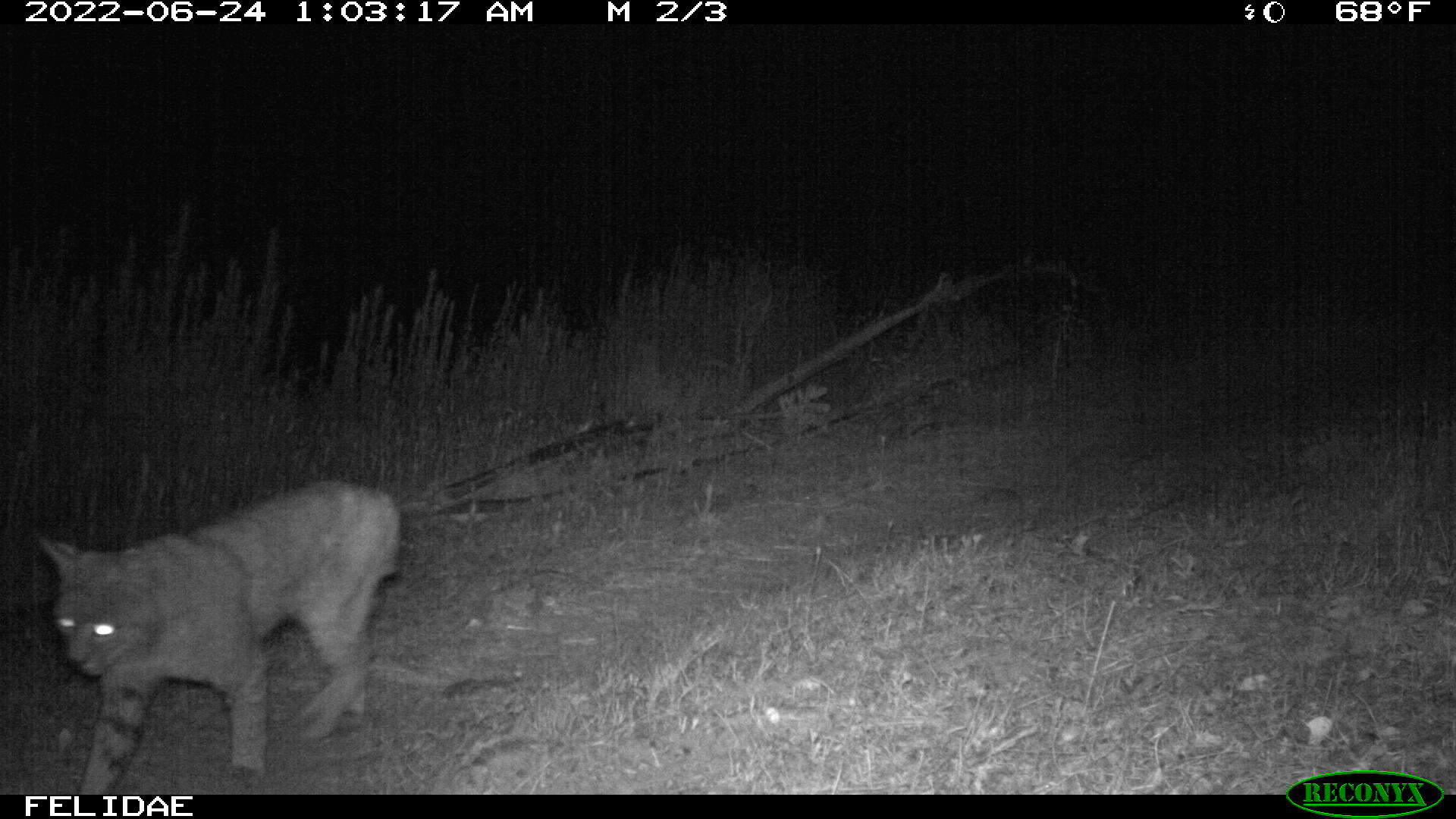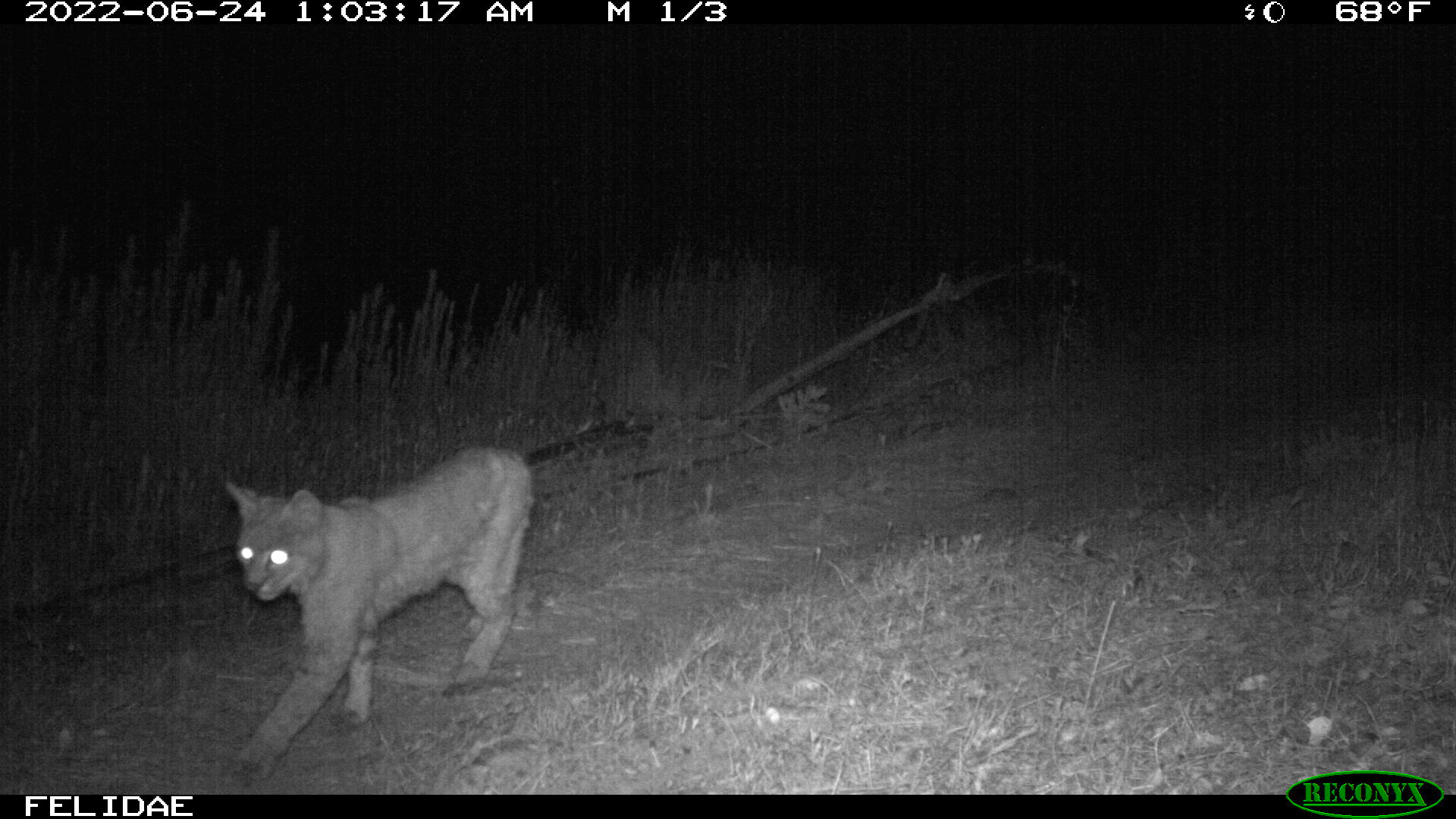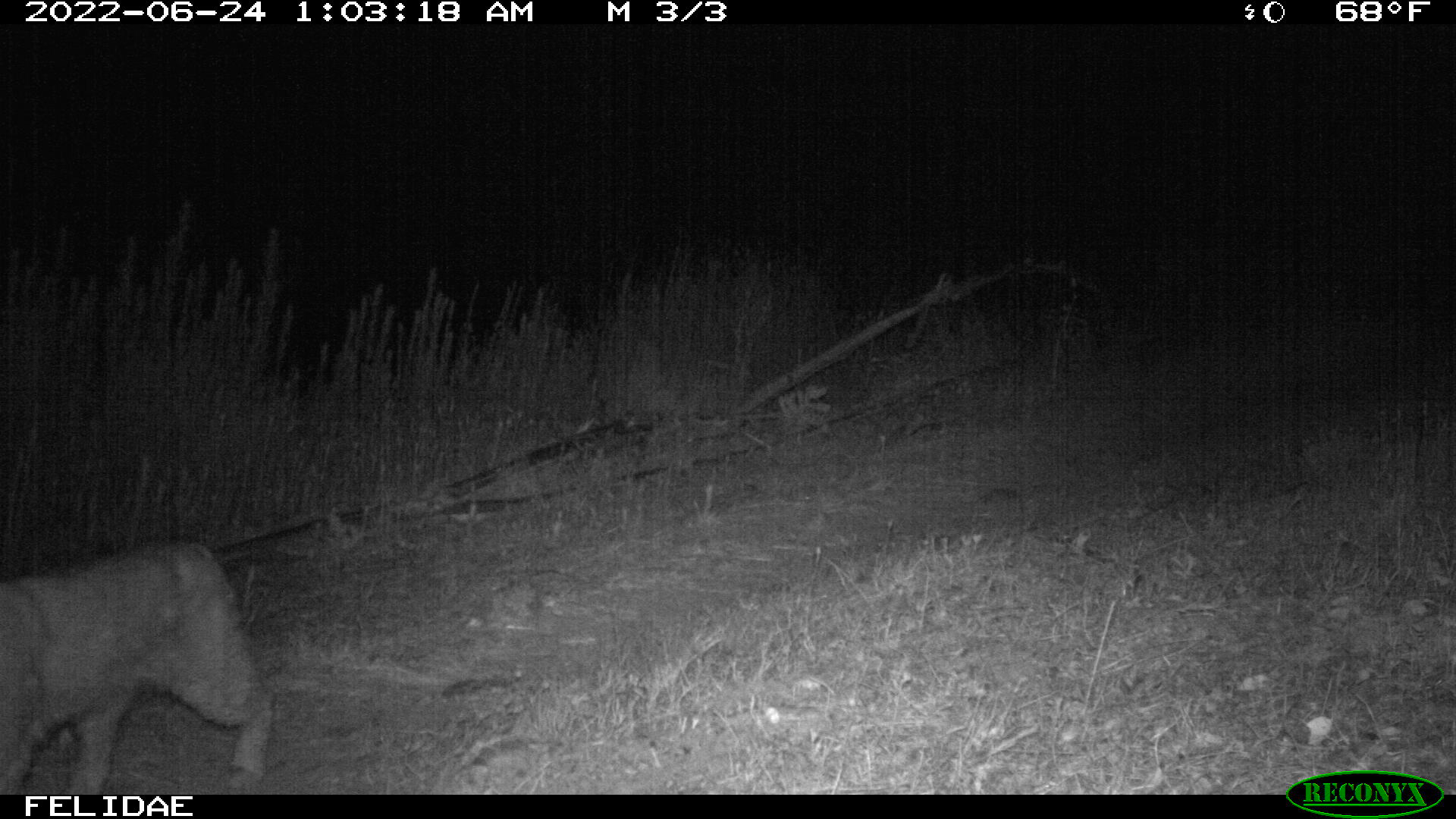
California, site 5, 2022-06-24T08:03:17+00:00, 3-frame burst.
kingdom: Animalia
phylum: Chordata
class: Mammalia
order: Carnivora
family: Felidae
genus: Lynx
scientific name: Lynx rufus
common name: bobcat